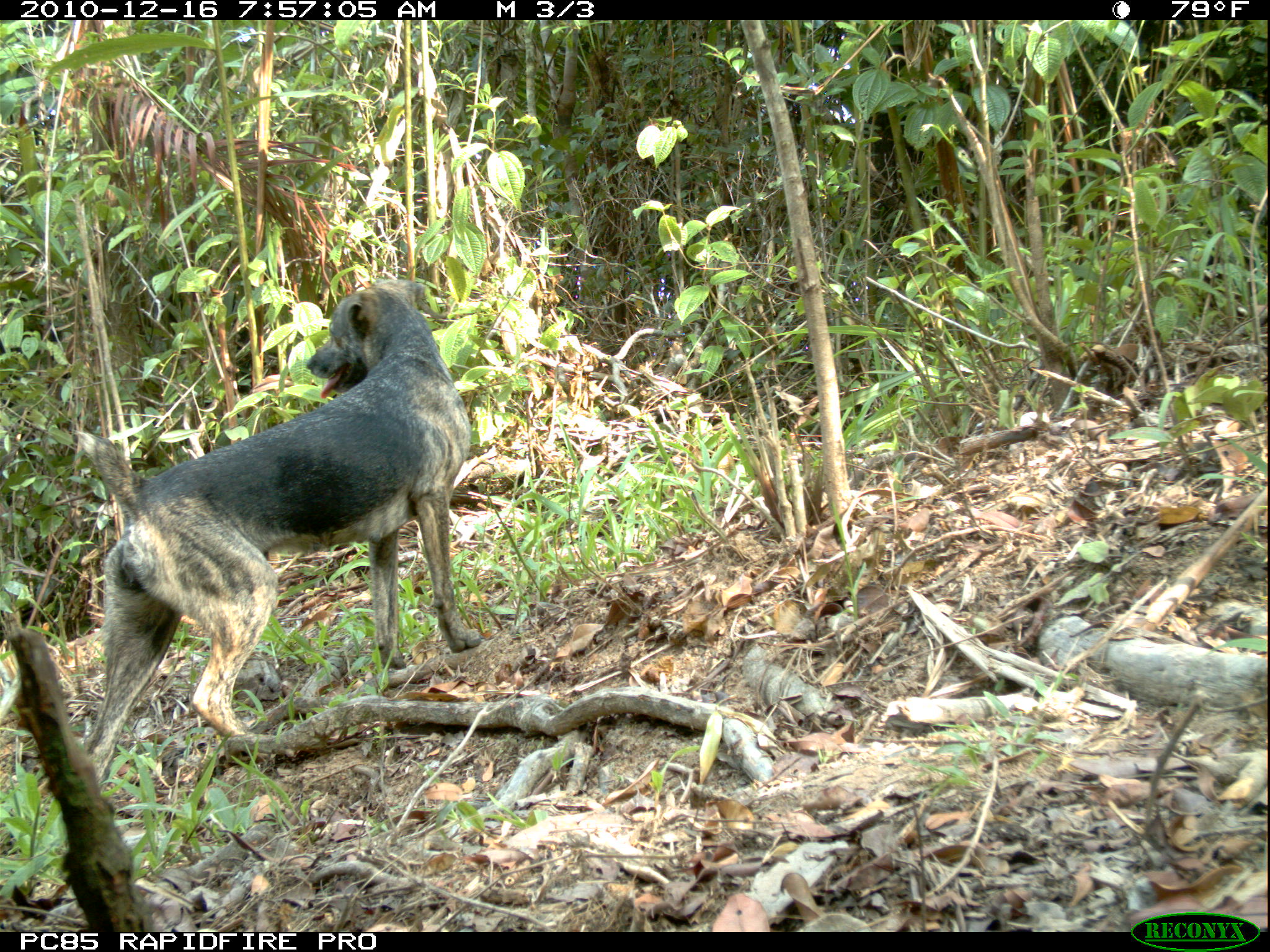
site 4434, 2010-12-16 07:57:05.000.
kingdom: Animalia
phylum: Chordata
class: Mammalia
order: Carnivora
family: Canidae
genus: Canis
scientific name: Canis familiaris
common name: domestic dog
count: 1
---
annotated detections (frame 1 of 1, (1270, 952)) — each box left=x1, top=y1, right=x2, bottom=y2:
canis familiaris: left=80, top=276, right=480, bottom=783